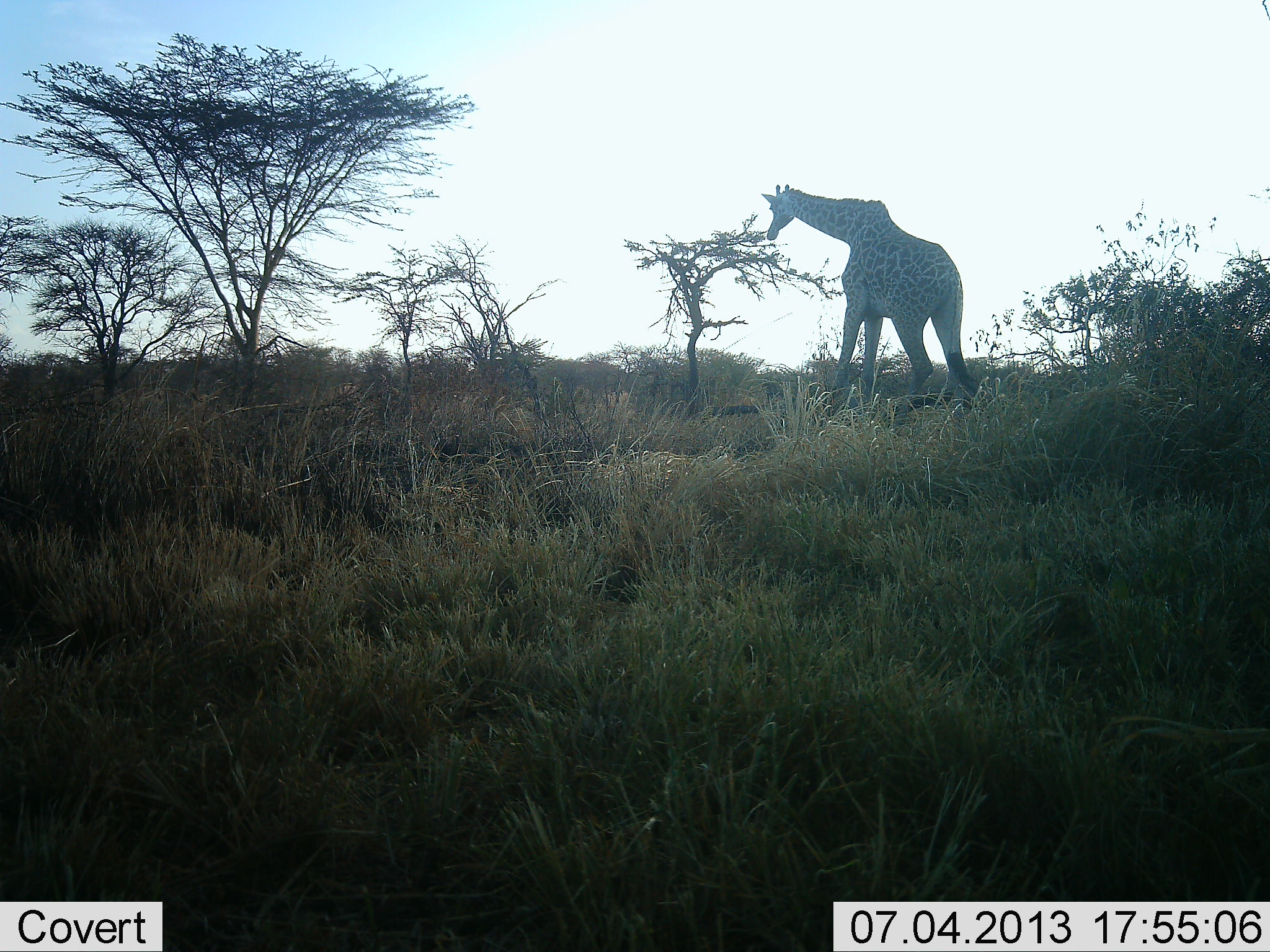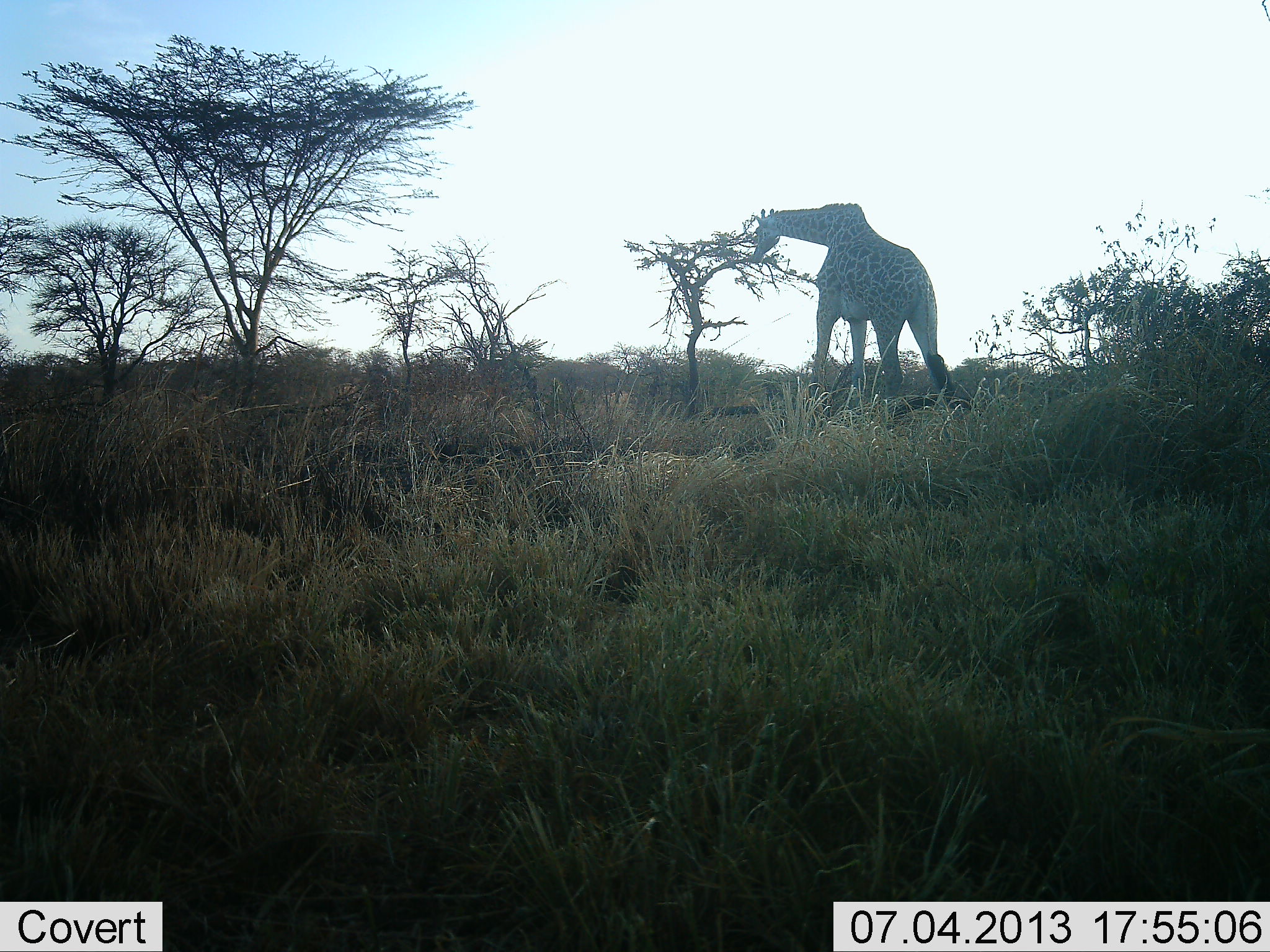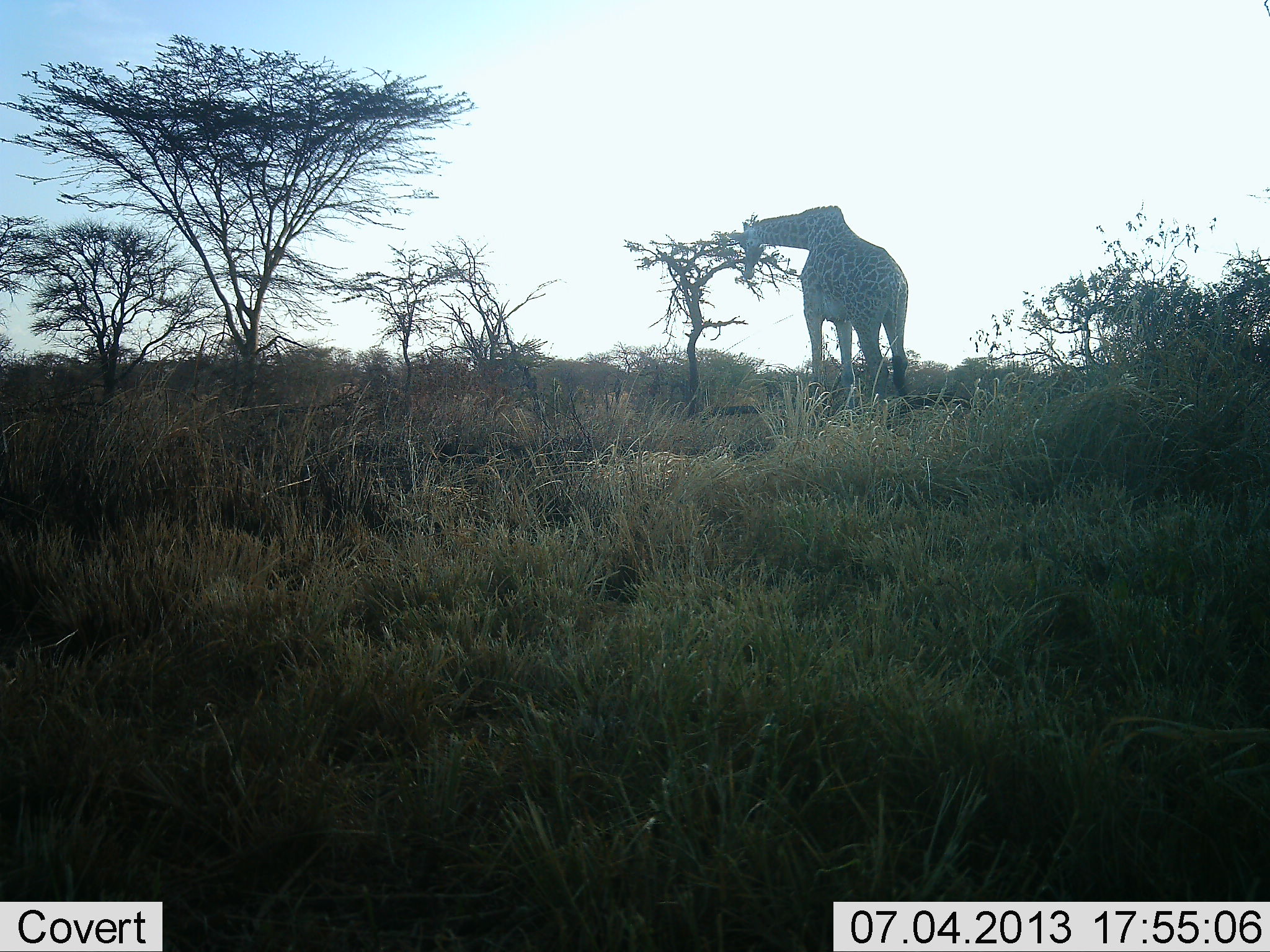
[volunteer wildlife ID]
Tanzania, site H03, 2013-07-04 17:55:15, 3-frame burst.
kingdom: Animalia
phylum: Chordata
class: Mammalia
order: Artiodactyla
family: Giraffidae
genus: Giraffa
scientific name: Giraffa camelopardalis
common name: giraffe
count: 1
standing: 30%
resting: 0%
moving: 50%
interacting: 0%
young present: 0%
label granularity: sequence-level